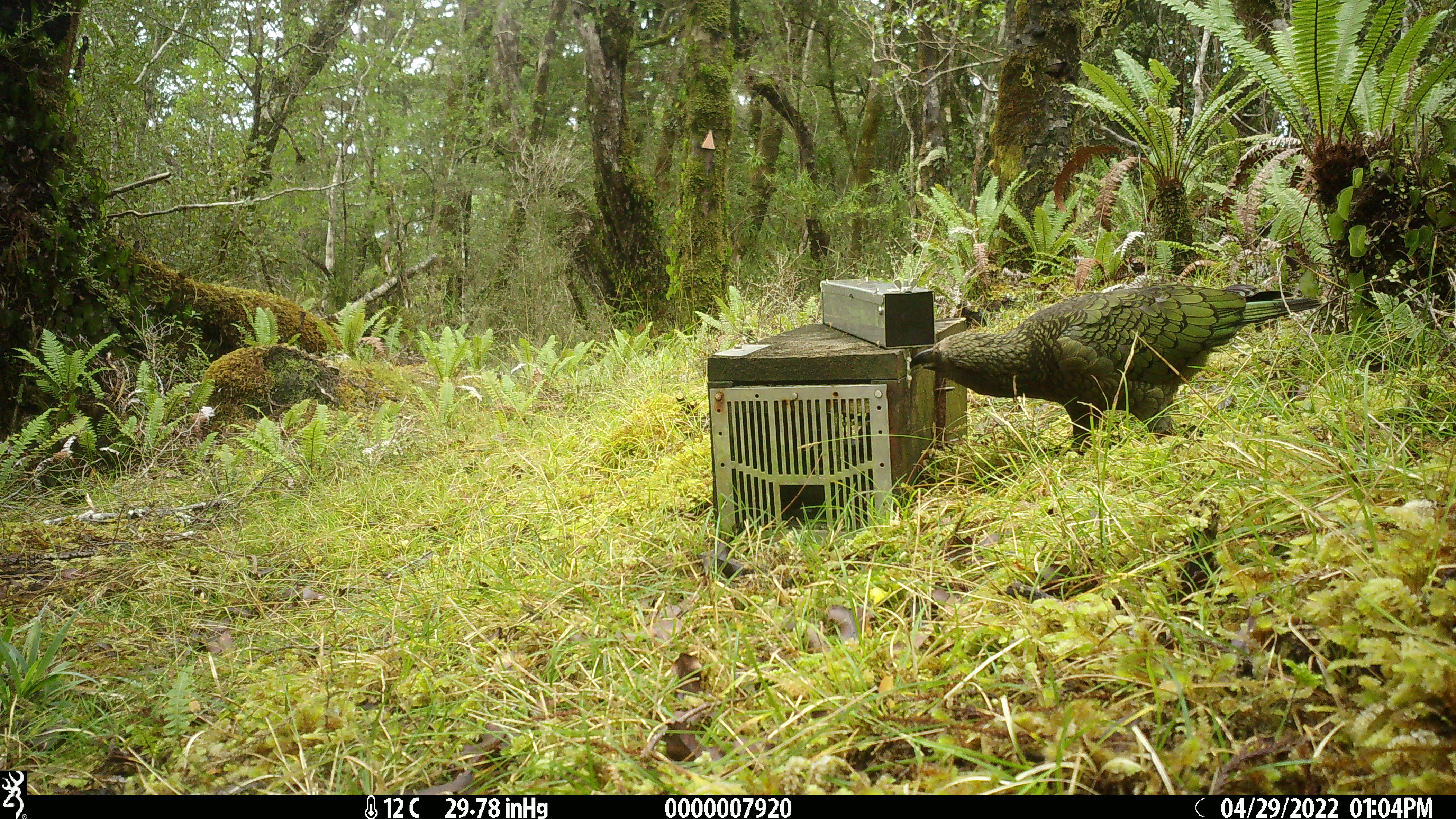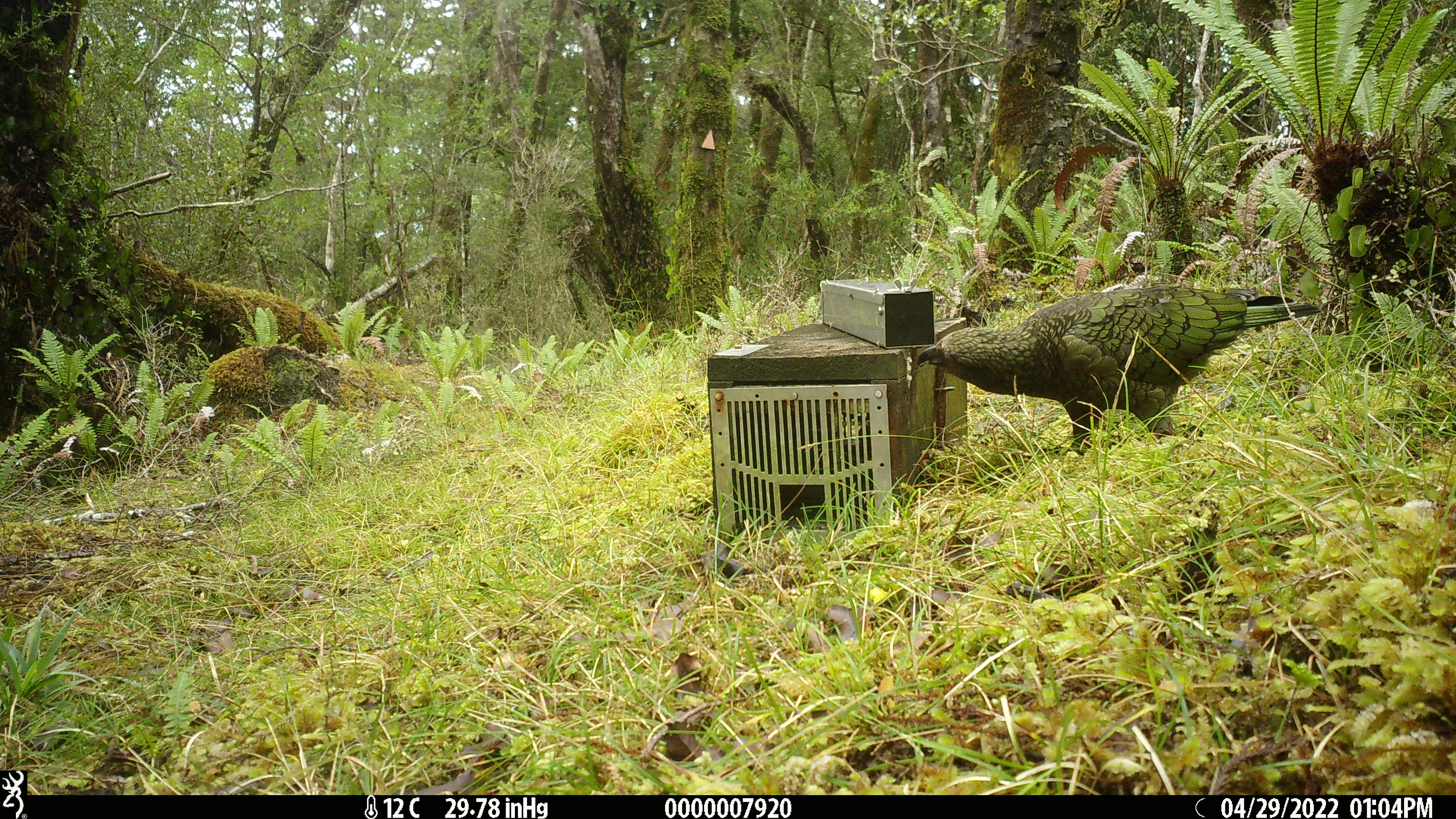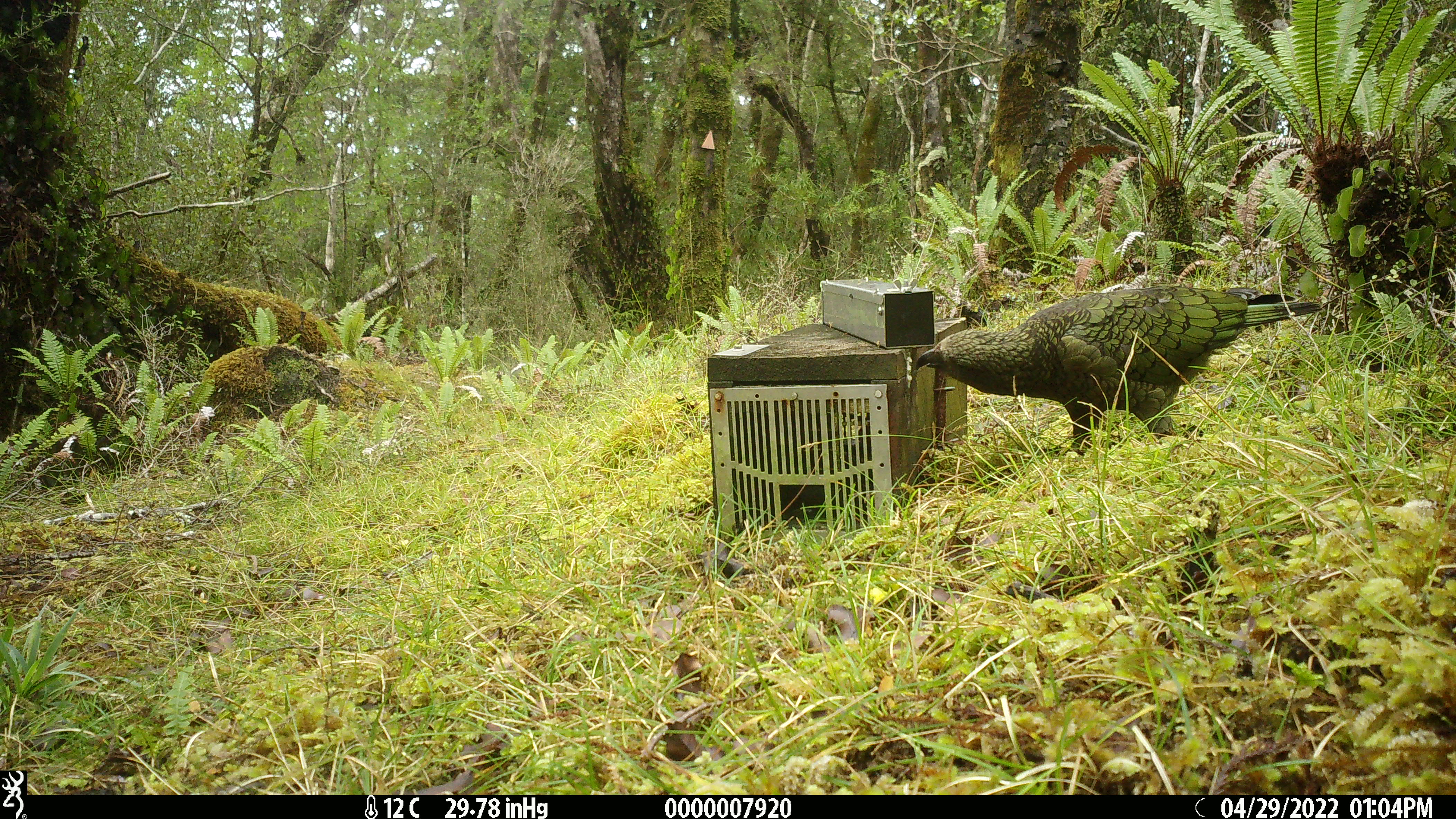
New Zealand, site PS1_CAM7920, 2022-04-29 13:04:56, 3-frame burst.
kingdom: Animalia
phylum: Chordata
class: Aves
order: Psittaciformes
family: Strigopidae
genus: Nestor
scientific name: Nestor notabilis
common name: kea